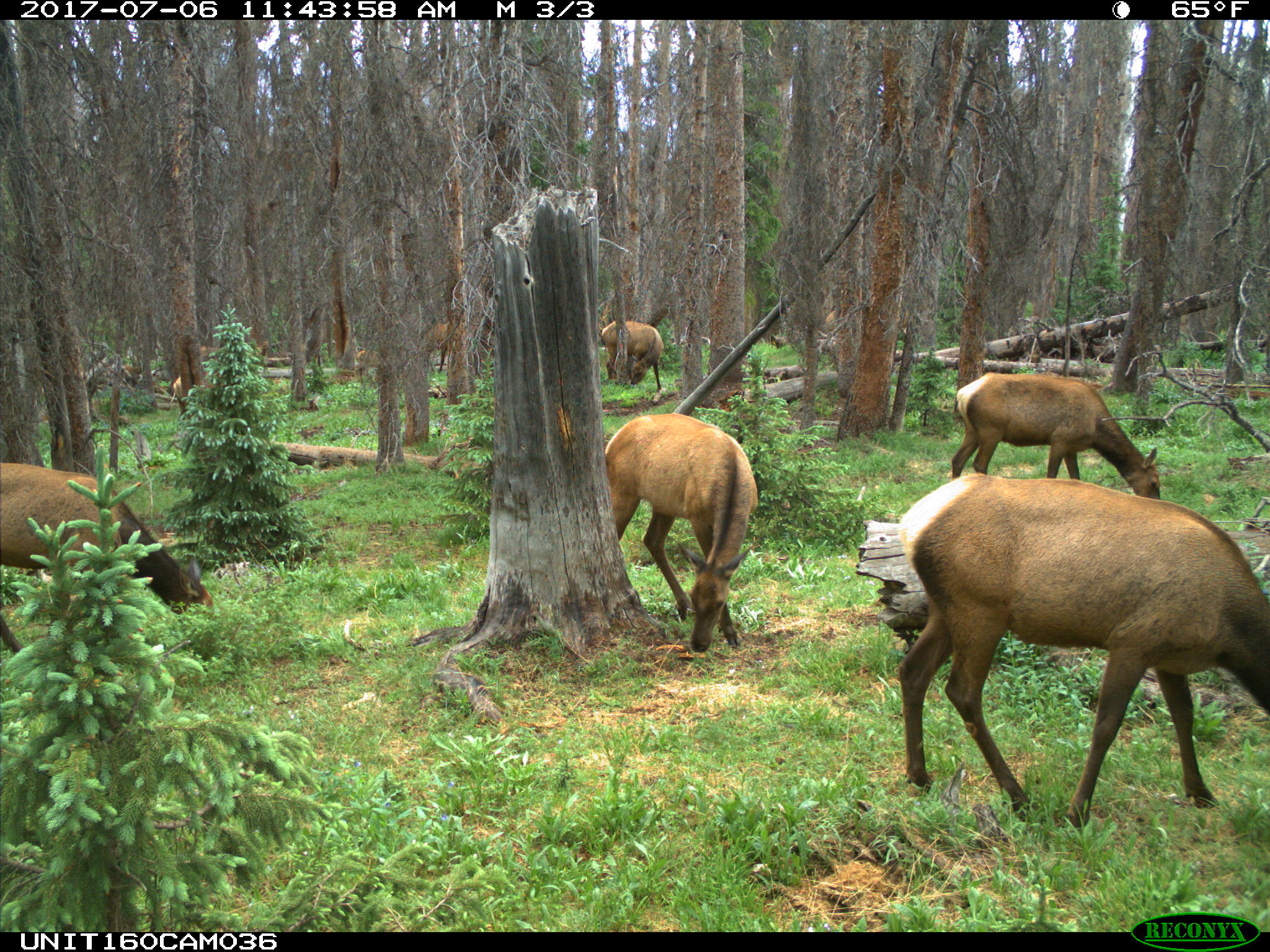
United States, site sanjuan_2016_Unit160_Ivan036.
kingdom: Animalia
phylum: Chordata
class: Mammalia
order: Artiodactyla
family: Cervidae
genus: Cervus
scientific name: Cervus elaphus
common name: red deer